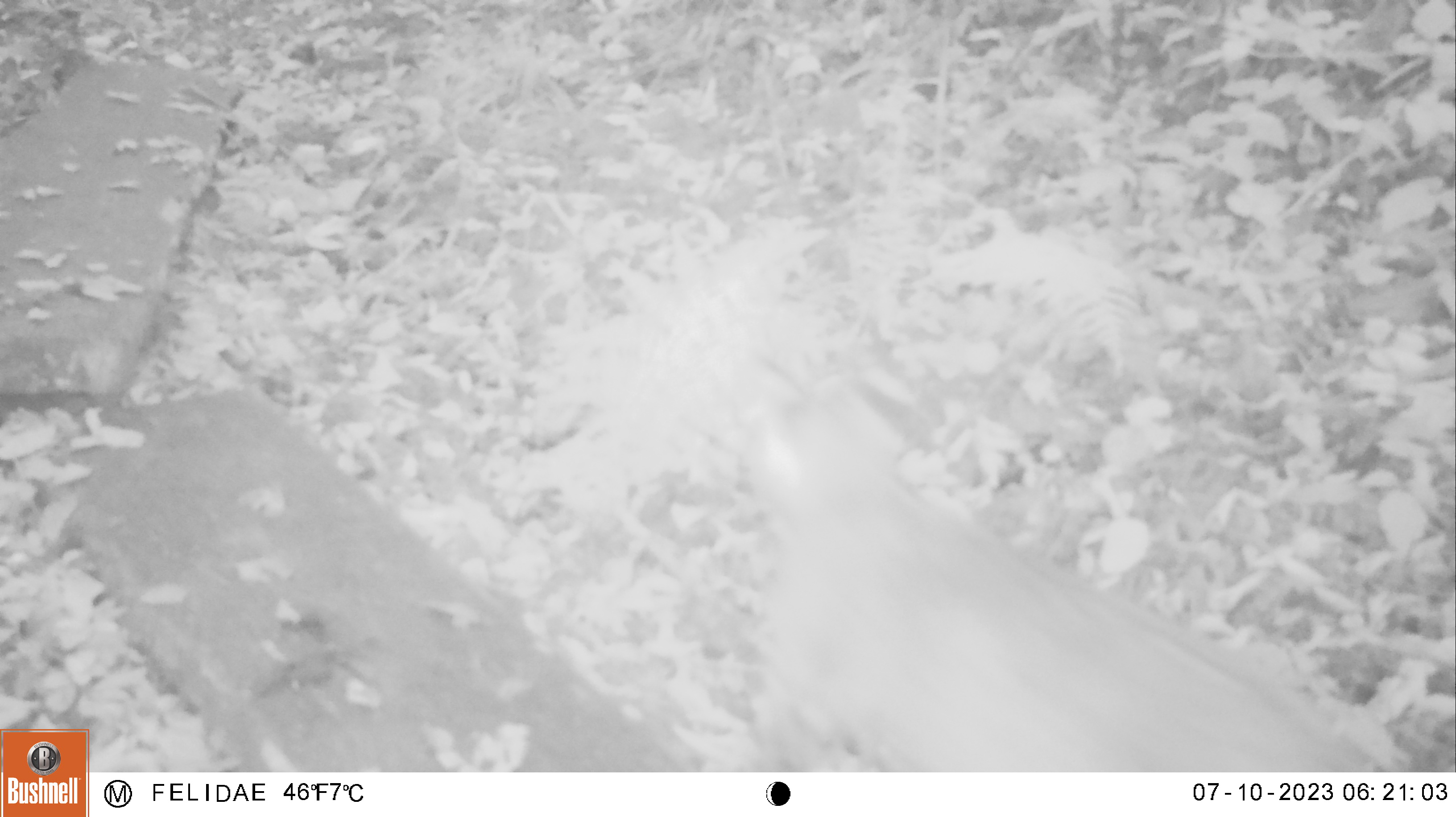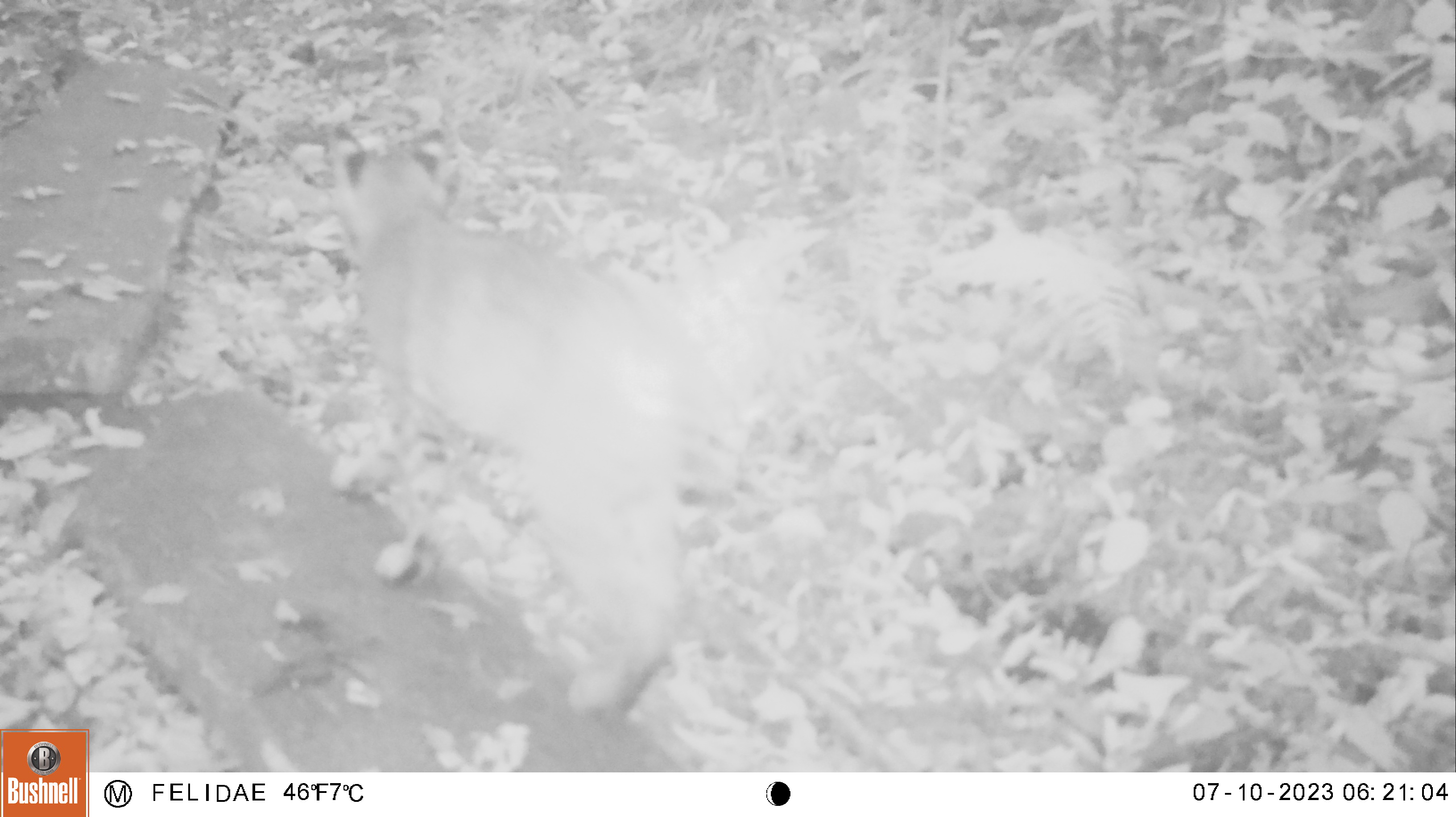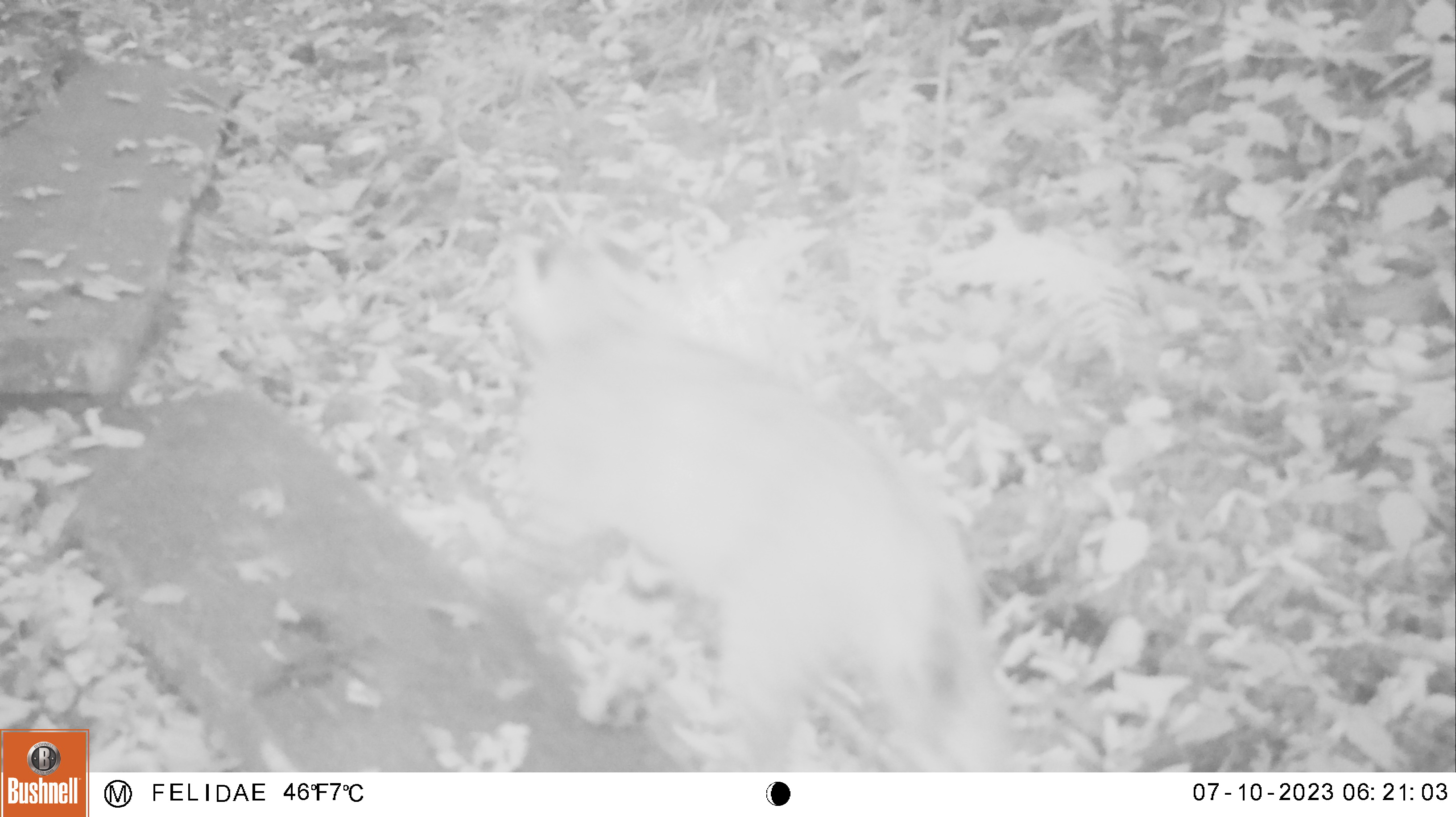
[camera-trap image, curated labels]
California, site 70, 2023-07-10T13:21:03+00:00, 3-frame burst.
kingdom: Animalia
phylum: Chordata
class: Mammalia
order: Carnivora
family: Felidae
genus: Lynx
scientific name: Lynx rufus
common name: bobcat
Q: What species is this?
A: Bobcat (Lynx rufus).